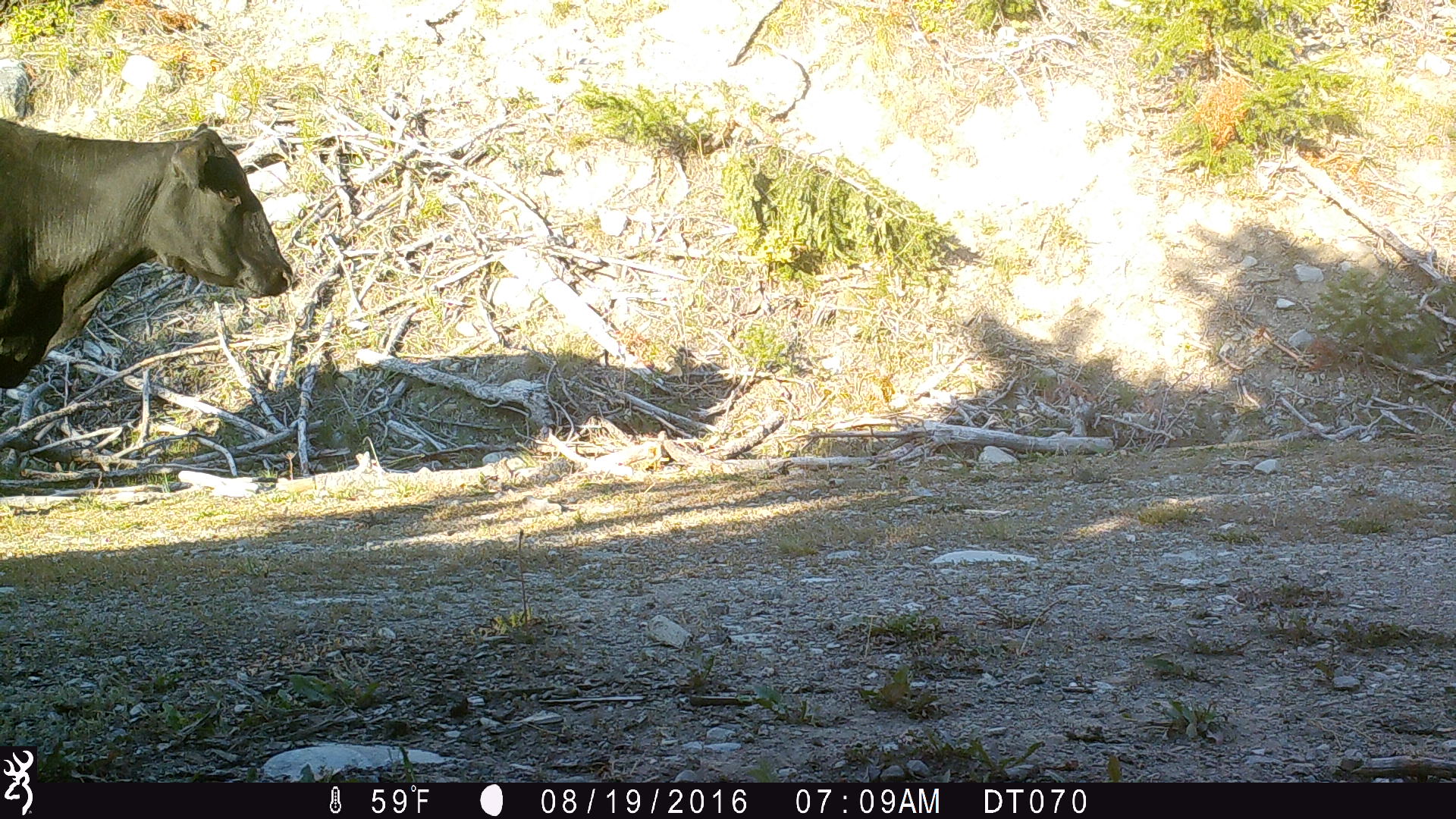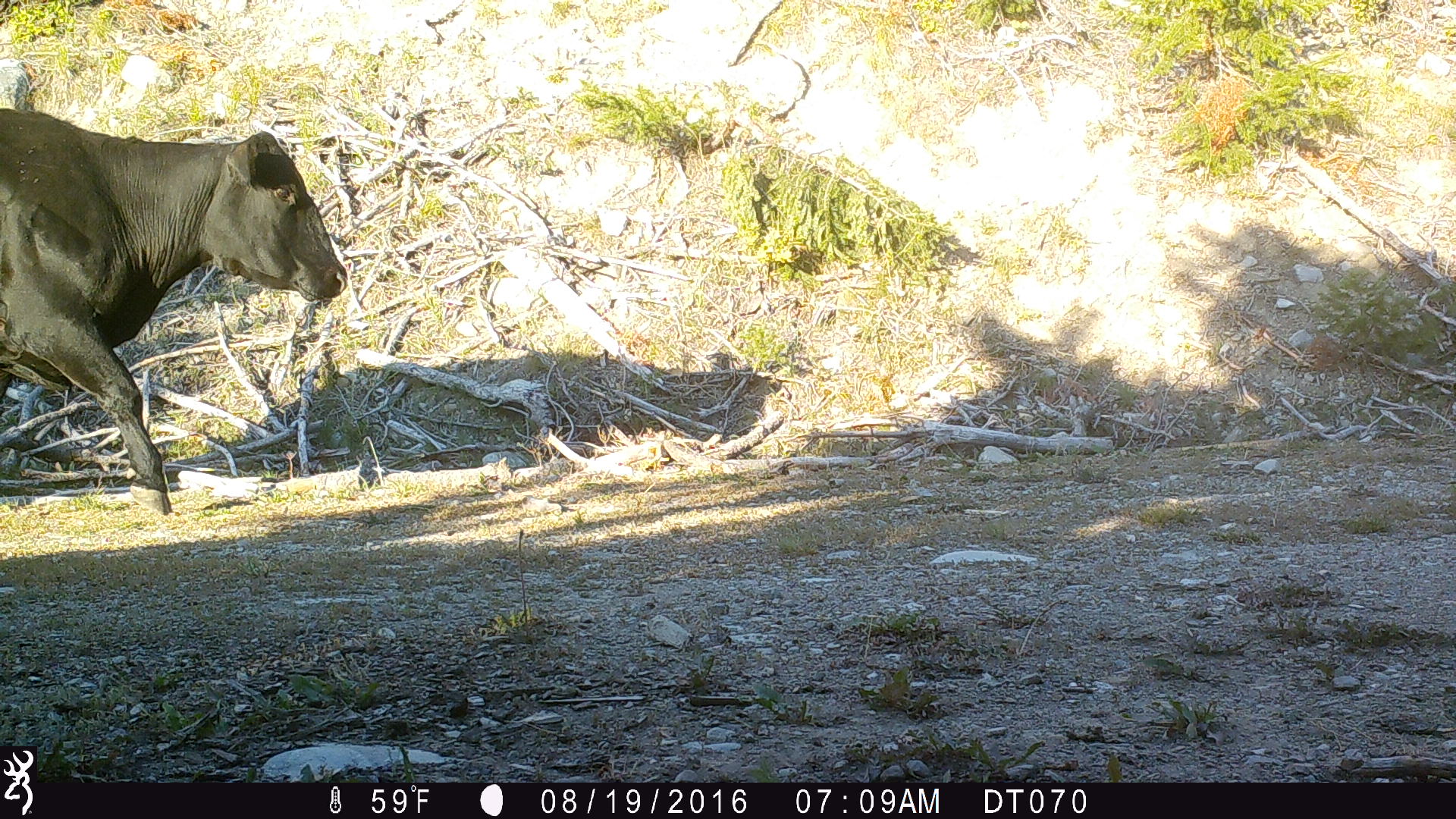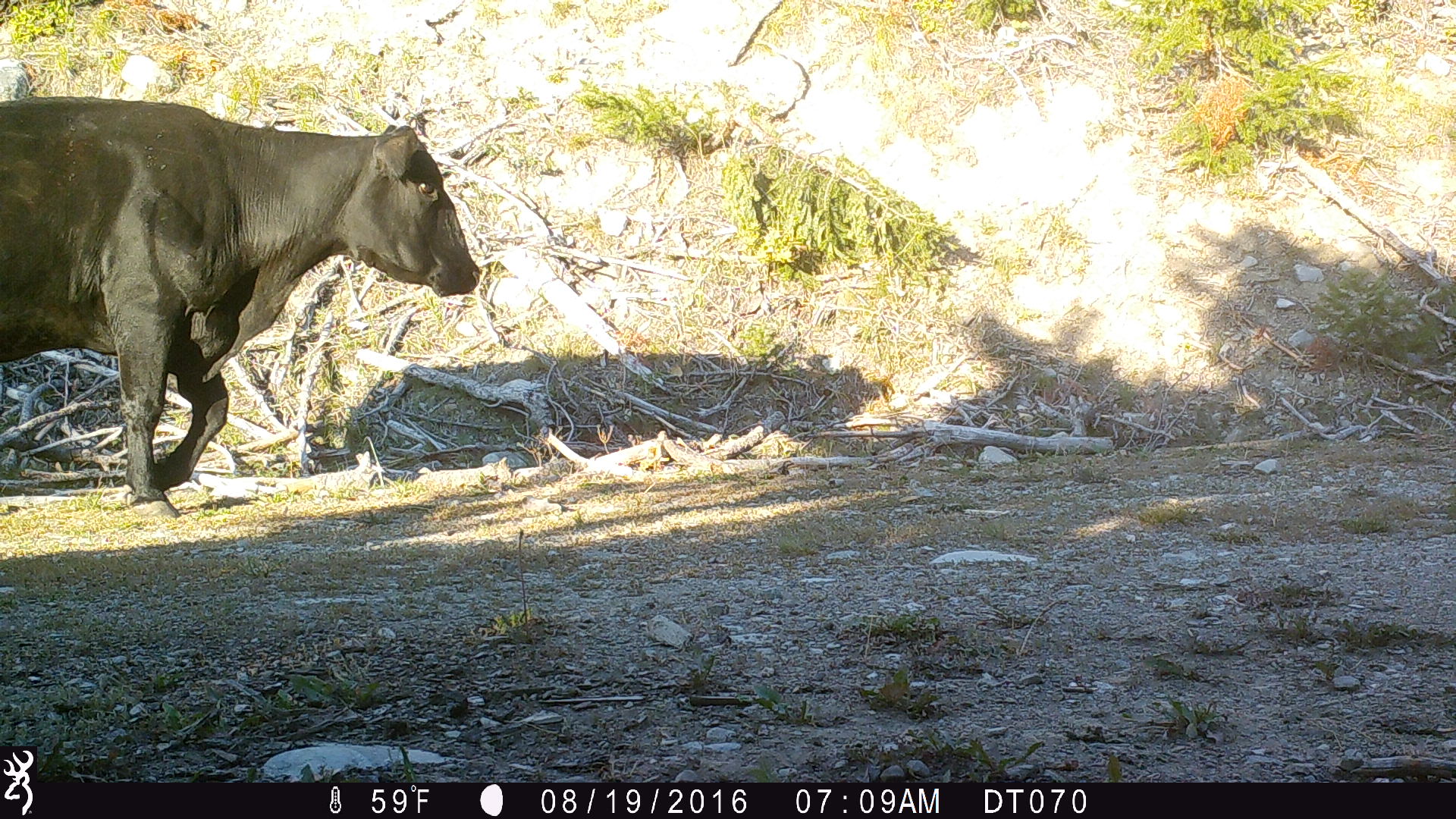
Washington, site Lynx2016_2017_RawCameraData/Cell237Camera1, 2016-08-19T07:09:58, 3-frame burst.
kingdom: Animalia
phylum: Chordata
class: Mammalia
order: Artiodactyla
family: Bovidae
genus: Bos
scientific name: Bos taurus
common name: domestic cattle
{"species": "domestic cattle (Bos taurus)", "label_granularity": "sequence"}